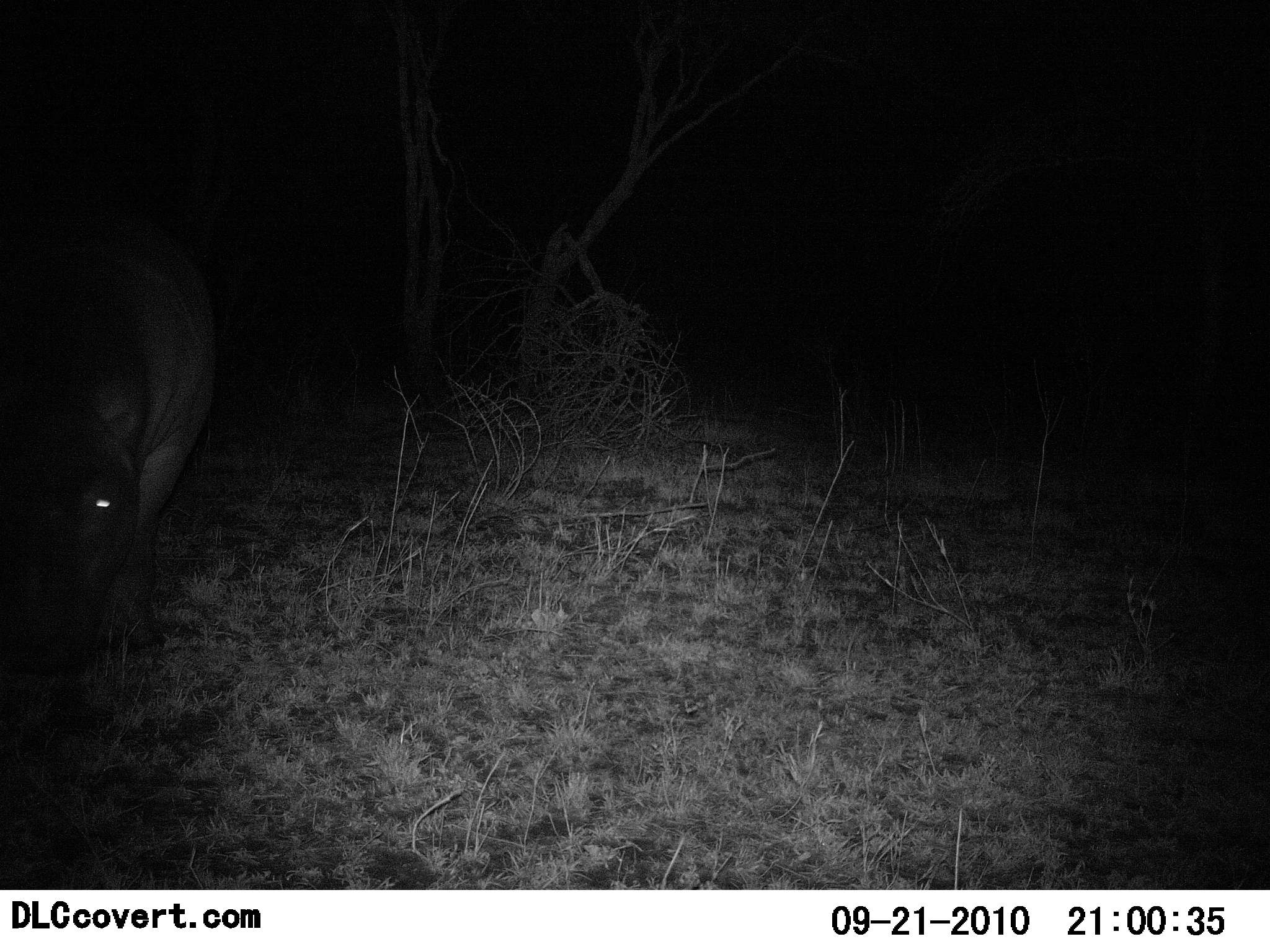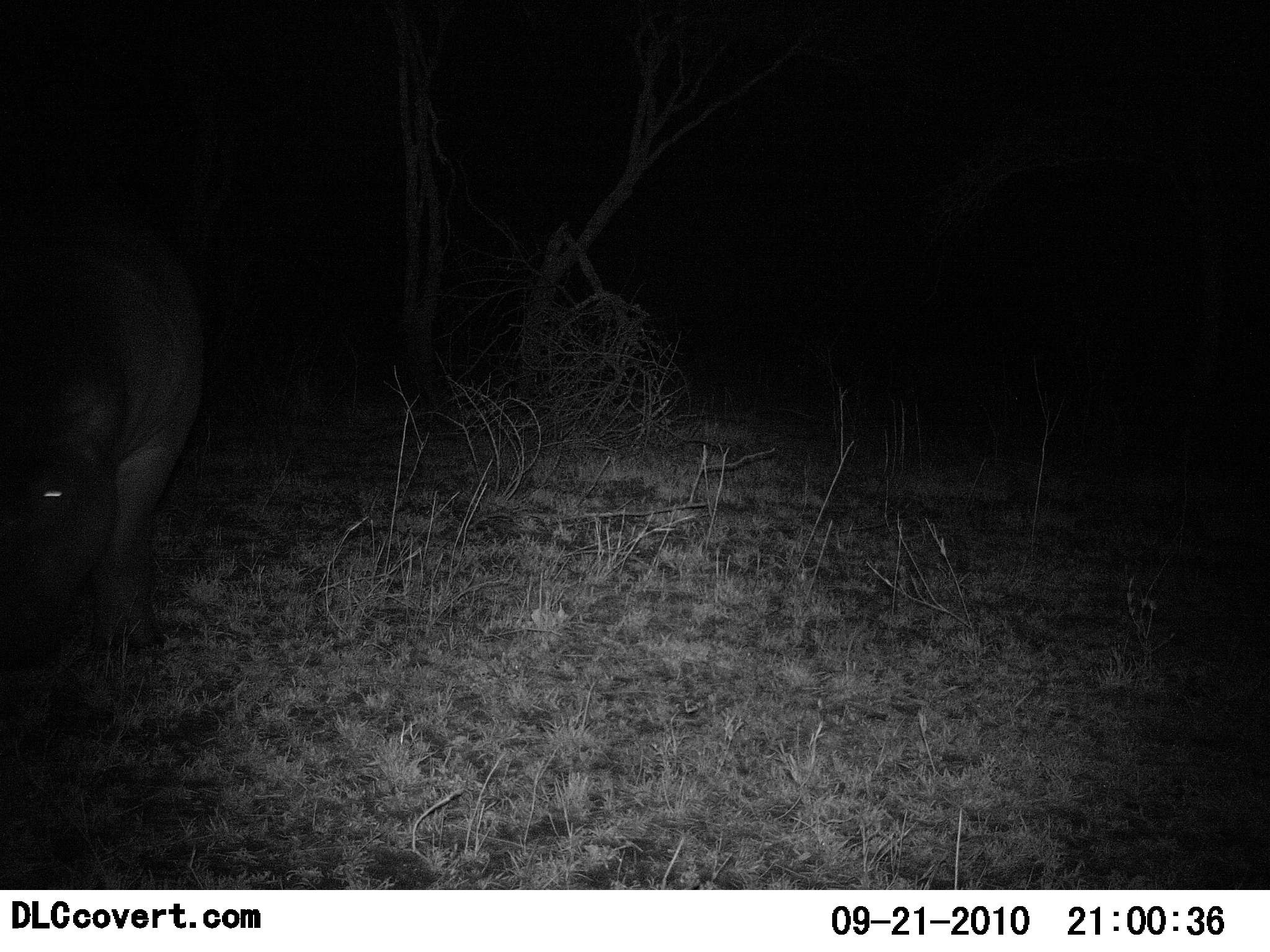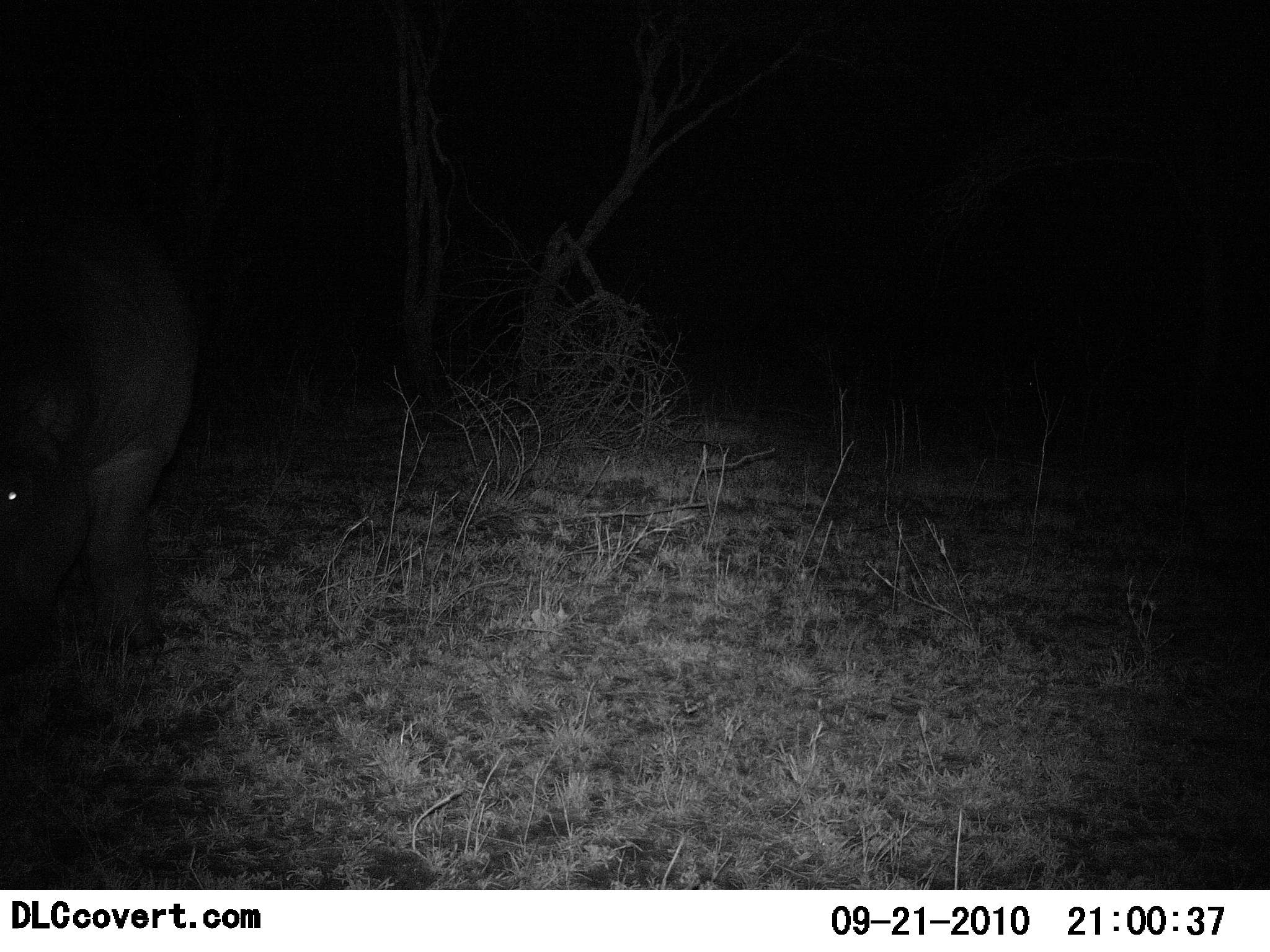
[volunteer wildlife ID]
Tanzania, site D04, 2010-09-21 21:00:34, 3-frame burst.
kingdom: Animalia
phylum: Chordata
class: Mammalia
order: Artiodactyla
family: Hippopotamidae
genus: Hippopotamus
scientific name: Hippopotamus amphibius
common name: hippopotamus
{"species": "hippopotamus (Hippopotamus amphibius)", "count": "1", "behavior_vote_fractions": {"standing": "62%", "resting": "0%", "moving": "8%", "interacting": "0%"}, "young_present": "0%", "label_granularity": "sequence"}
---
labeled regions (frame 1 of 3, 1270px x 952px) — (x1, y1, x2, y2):
animal: (0, 204, 231, 682)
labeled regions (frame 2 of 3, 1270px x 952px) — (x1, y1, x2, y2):
animal: (0, 199, 213, 653)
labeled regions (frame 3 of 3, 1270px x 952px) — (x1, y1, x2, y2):
animal: (0, 205, 199, 669)